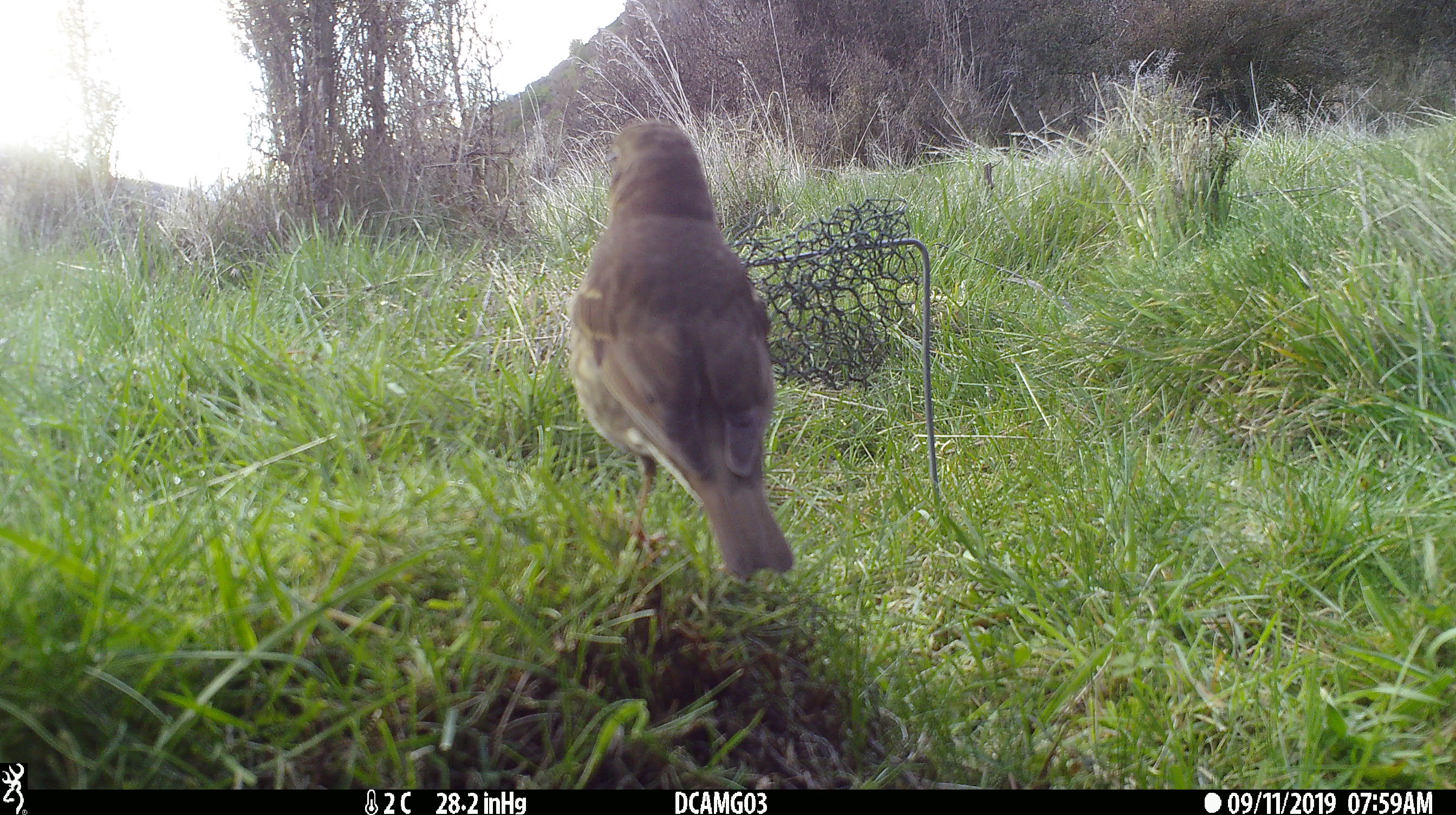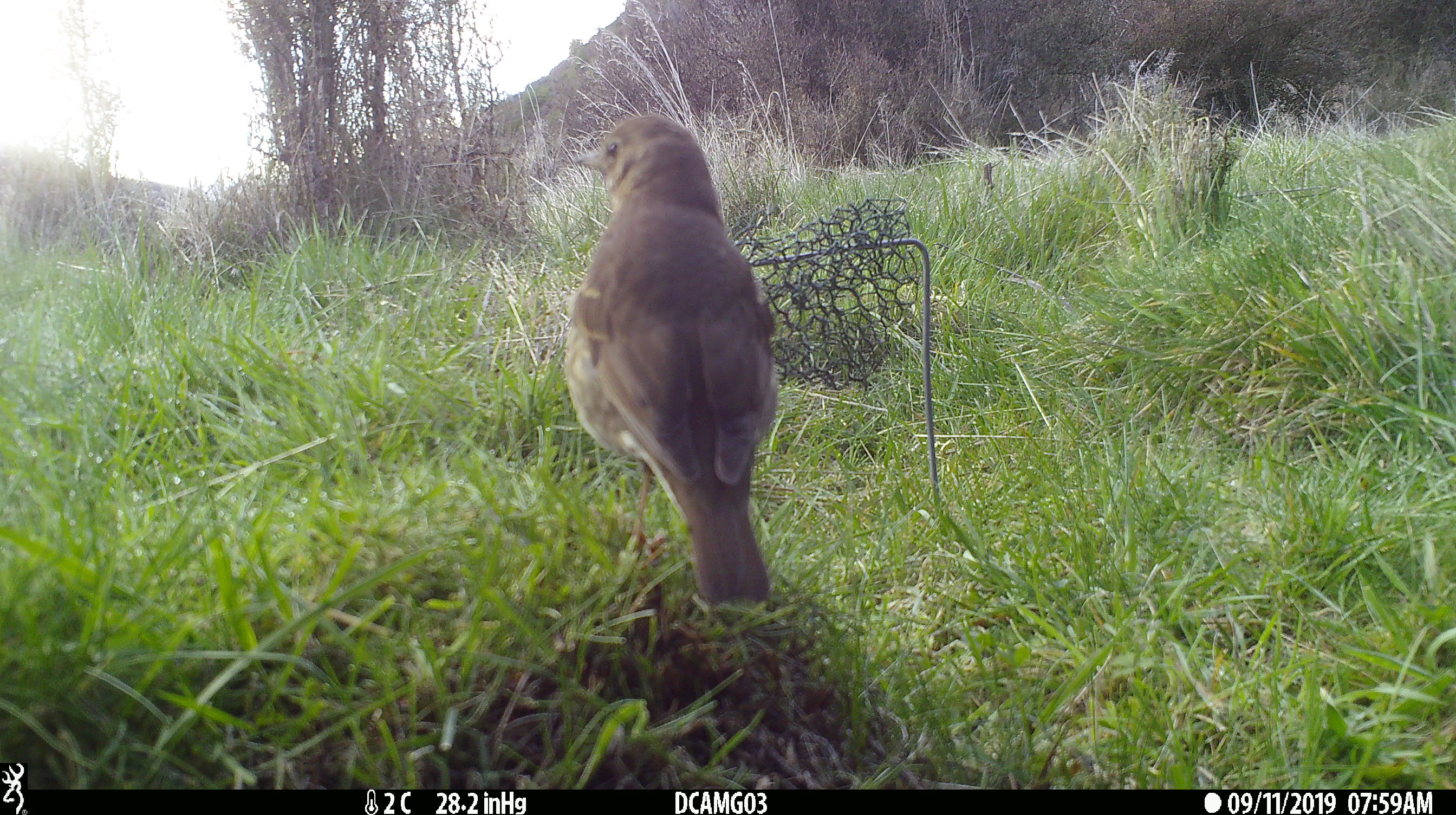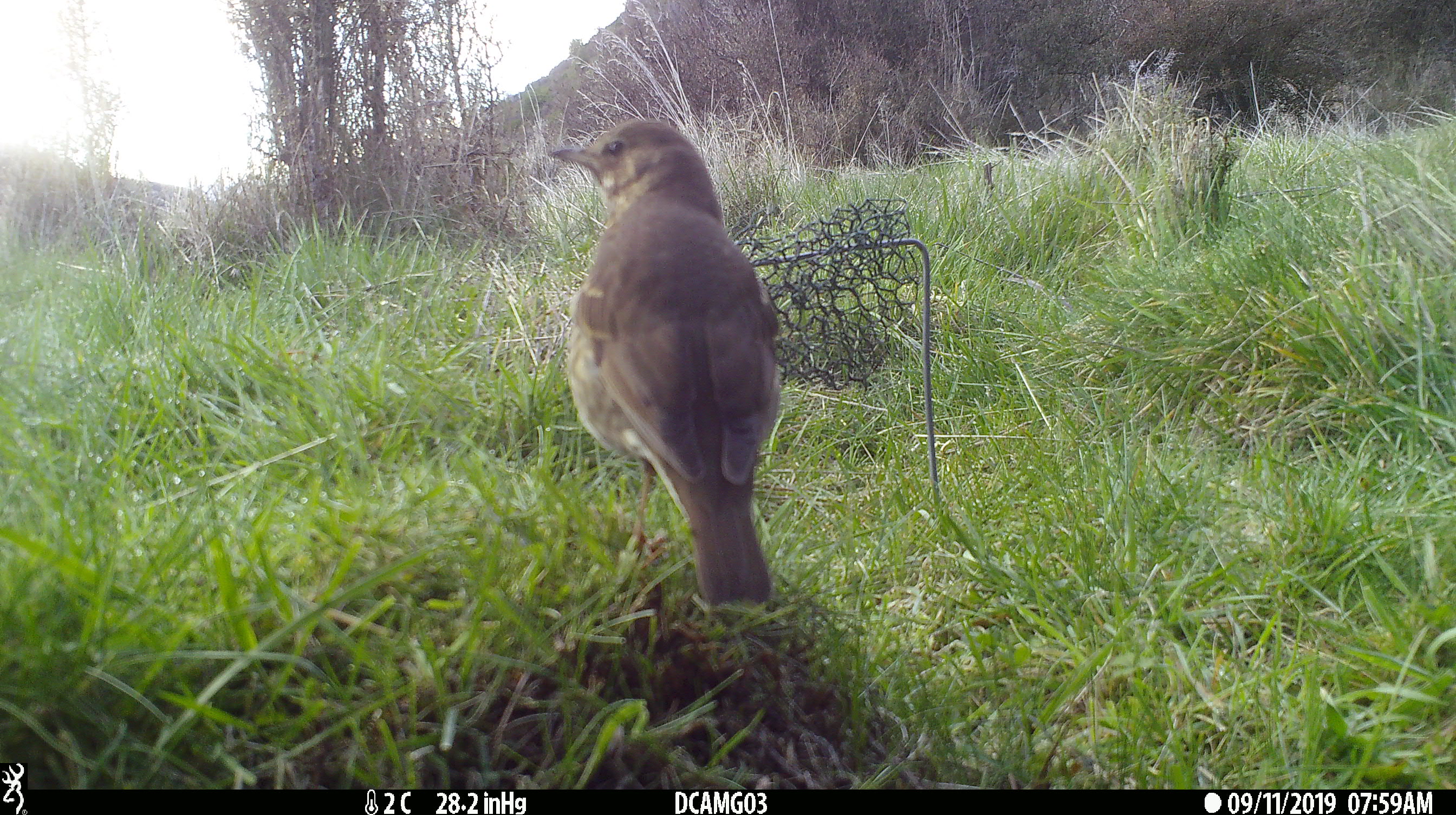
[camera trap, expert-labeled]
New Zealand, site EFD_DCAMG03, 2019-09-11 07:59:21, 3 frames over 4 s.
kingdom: Animalia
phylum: Chordata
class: Aves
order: Passeriformes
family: Turdidae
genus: Turdus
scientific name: Turdus philomelos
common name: song thrush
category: thrush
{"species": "thrush (song thrush) (Turdus philomelos)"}